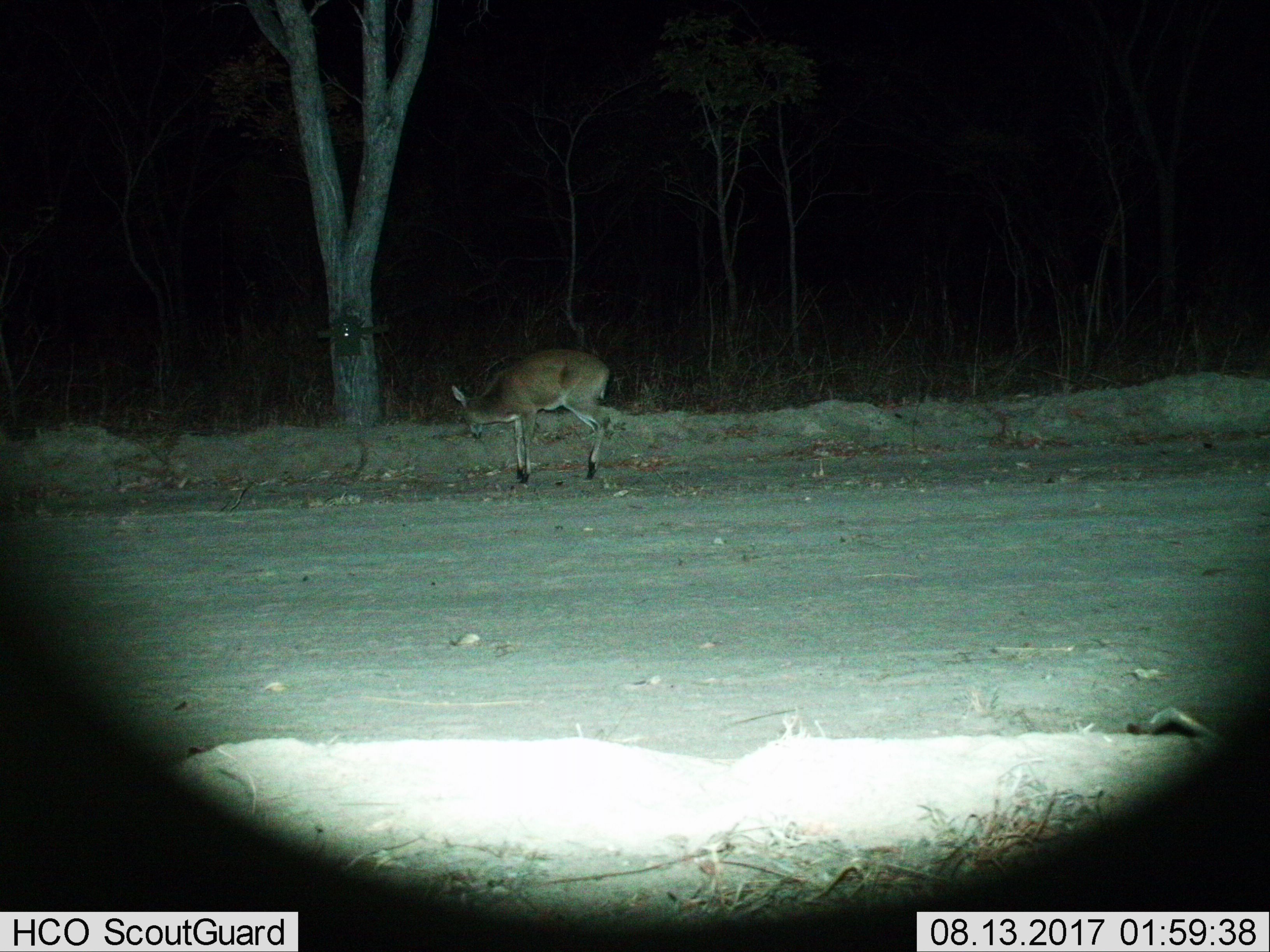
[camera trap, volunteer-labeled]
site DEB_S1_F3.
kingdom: Animalia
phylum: Chordata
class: Mammalia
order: Artiodactyla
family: Bovidae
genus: Sylvicapra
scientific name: Sylvicapra grimmia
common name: common duiker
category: duikercommongrey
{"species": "duikercommongrey (common duiker) (Sylvicapra grimmia)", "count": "1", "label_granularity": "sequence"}